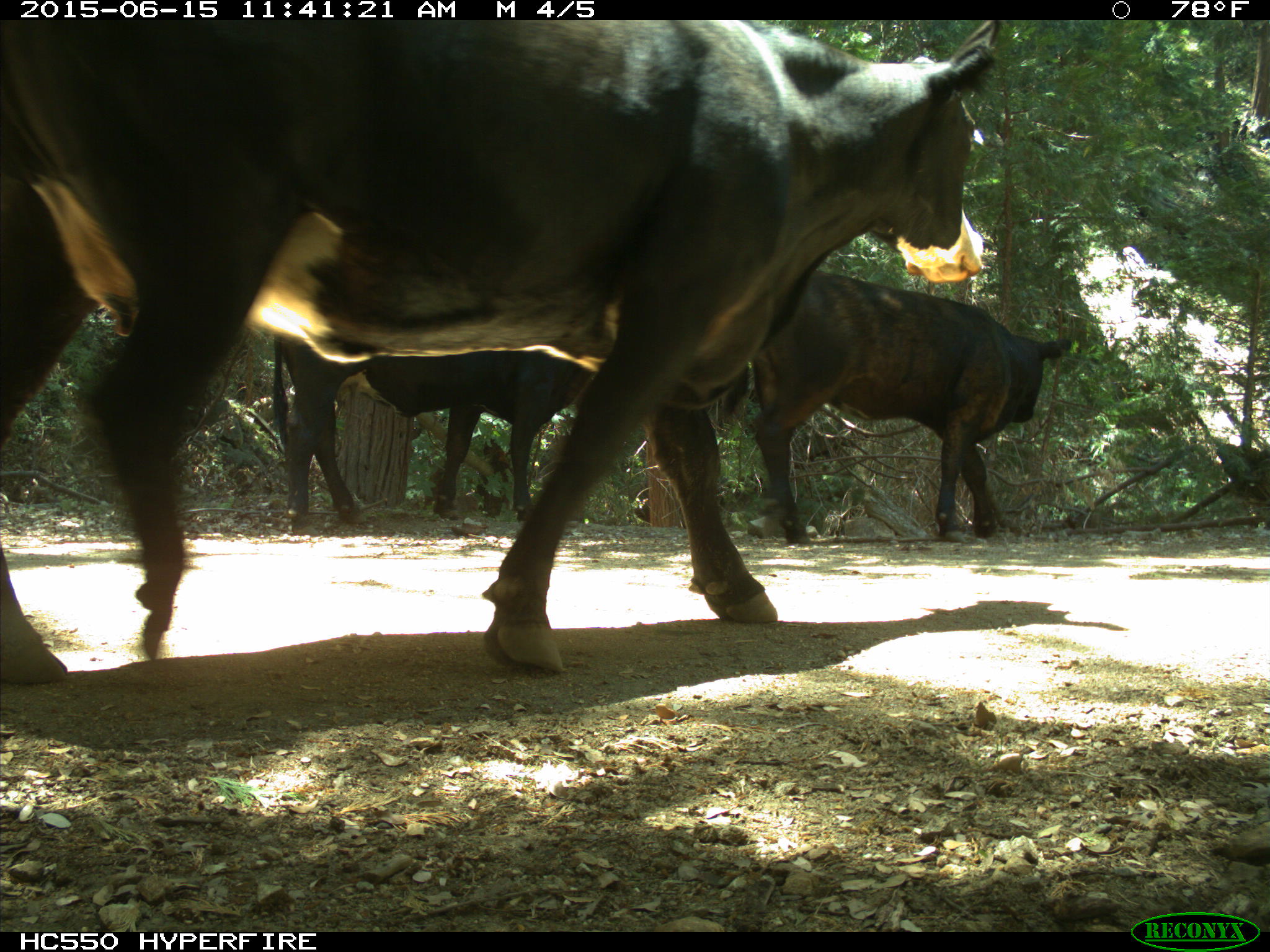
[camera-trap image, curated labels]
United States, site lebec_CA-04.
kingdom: Animalia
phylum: Chordata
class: Mammalia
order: Artiodactyla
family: Bovidae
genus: Bos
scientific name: Bos taurus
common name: domestic cow